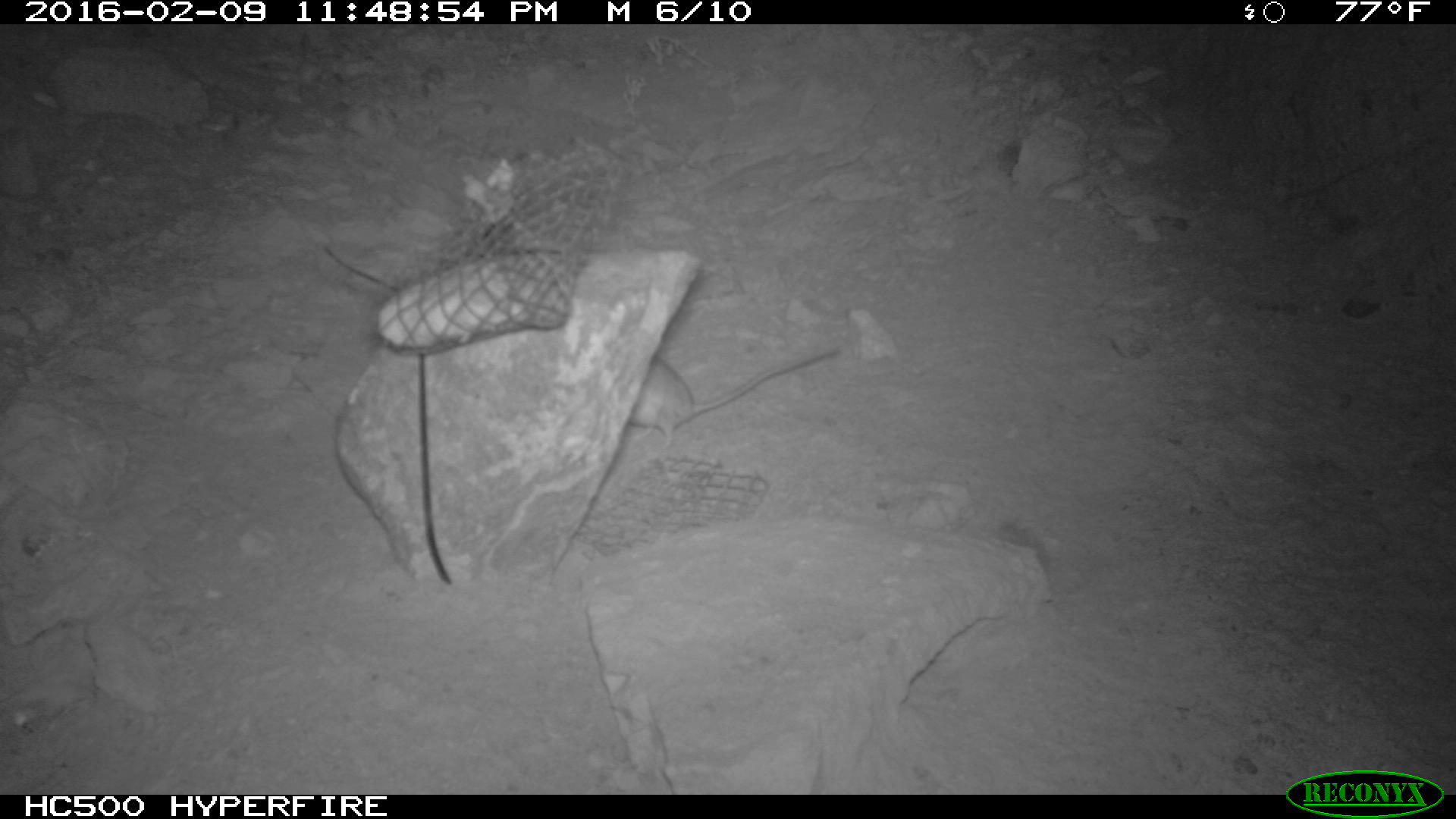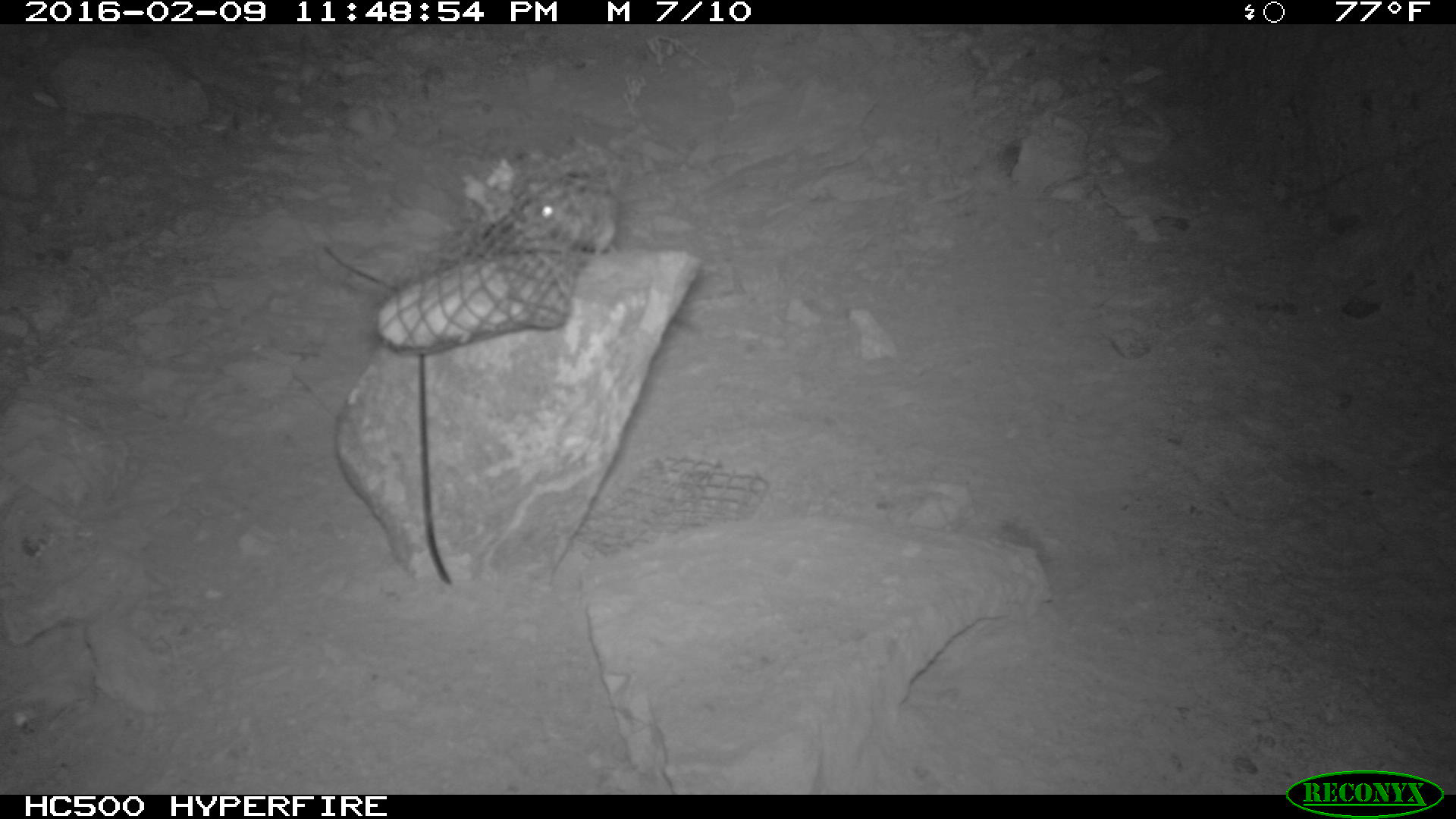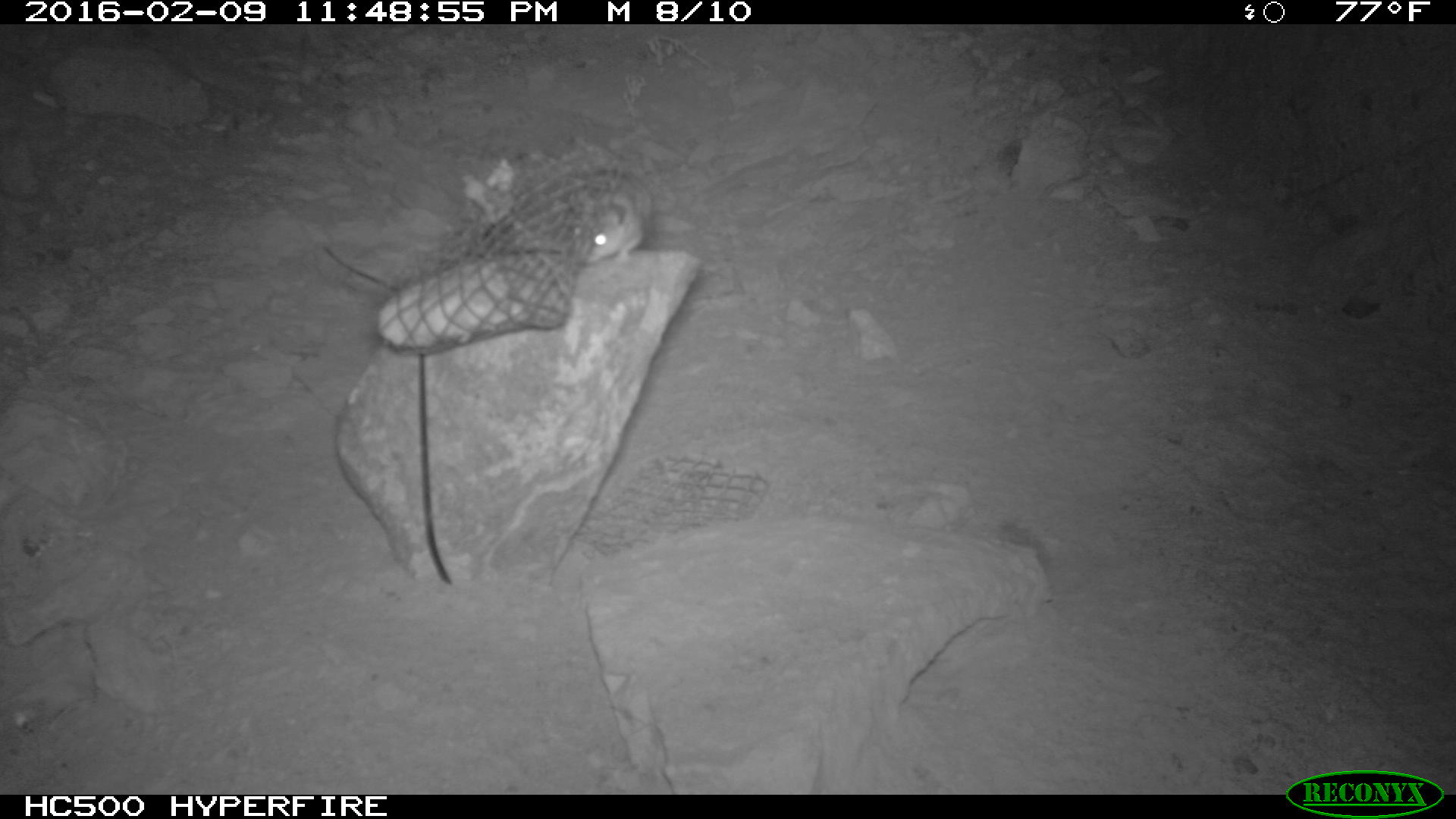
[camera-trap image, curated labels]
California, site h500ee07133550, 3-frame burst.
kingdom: Animalia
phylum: Chordata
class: Mammalia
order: Rodentia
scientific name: Rodentia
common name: rodent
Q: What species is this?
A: Rodent (Rodentia).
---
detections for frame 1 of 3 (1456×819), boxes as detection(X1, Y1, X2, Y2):
rodent: detection(626, 348, 843, 463)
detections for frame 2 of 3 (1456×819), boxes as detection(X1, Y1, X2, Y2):
rodent: detection(518, 181, 614, 253)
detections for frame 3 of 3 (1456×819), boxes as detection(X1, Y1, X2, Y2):
rodent: detection(568, 168, 654, 264)